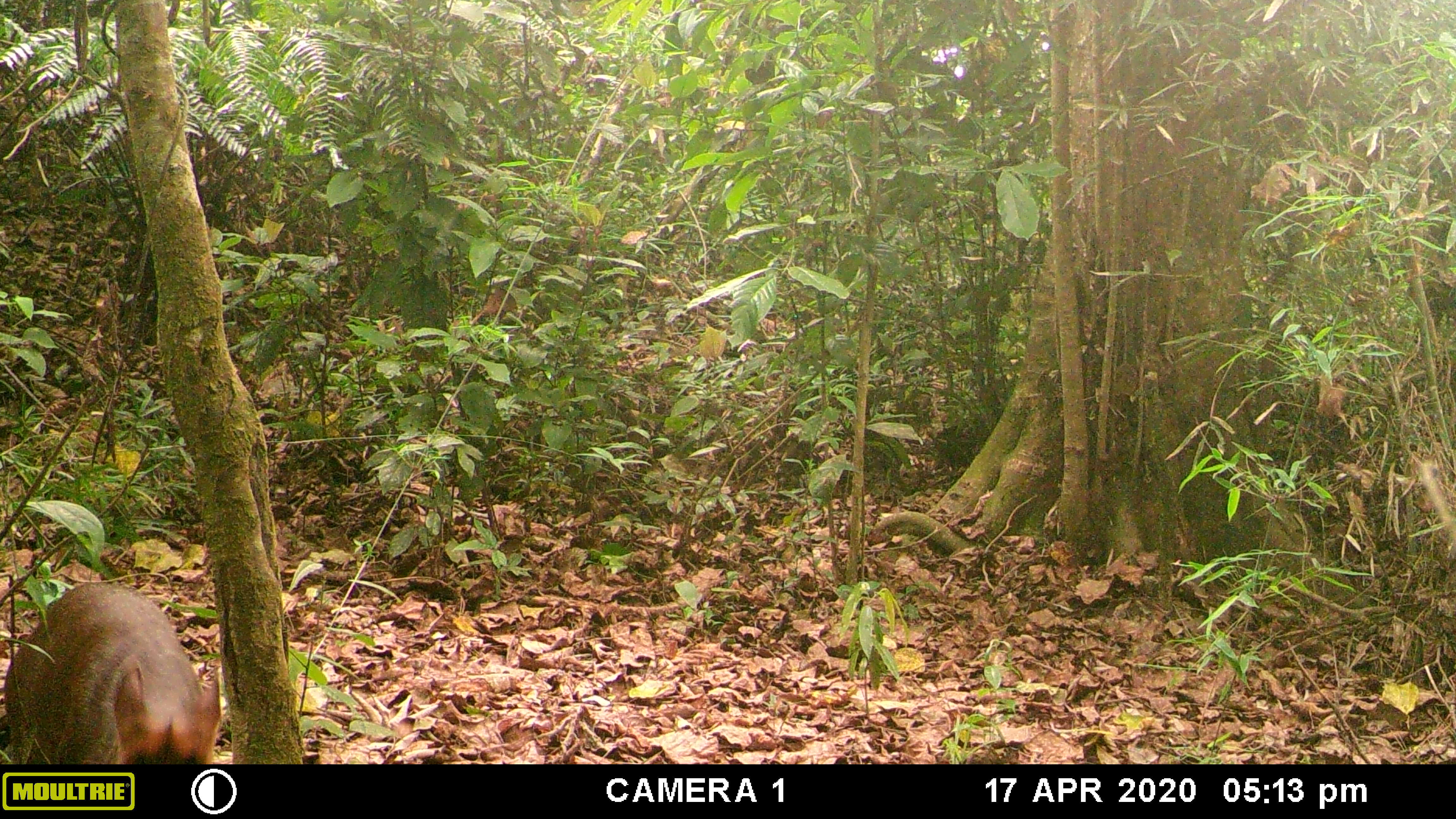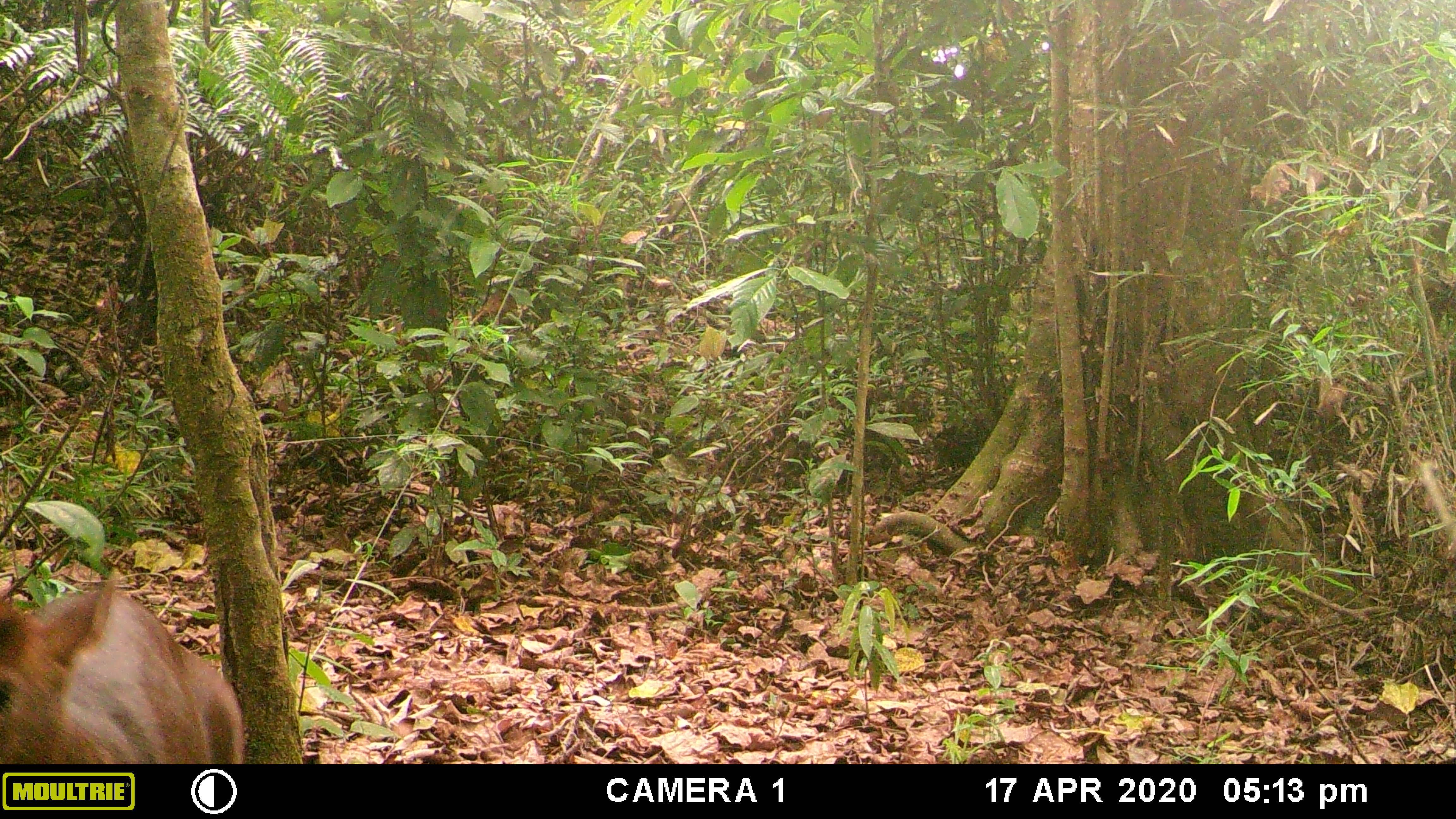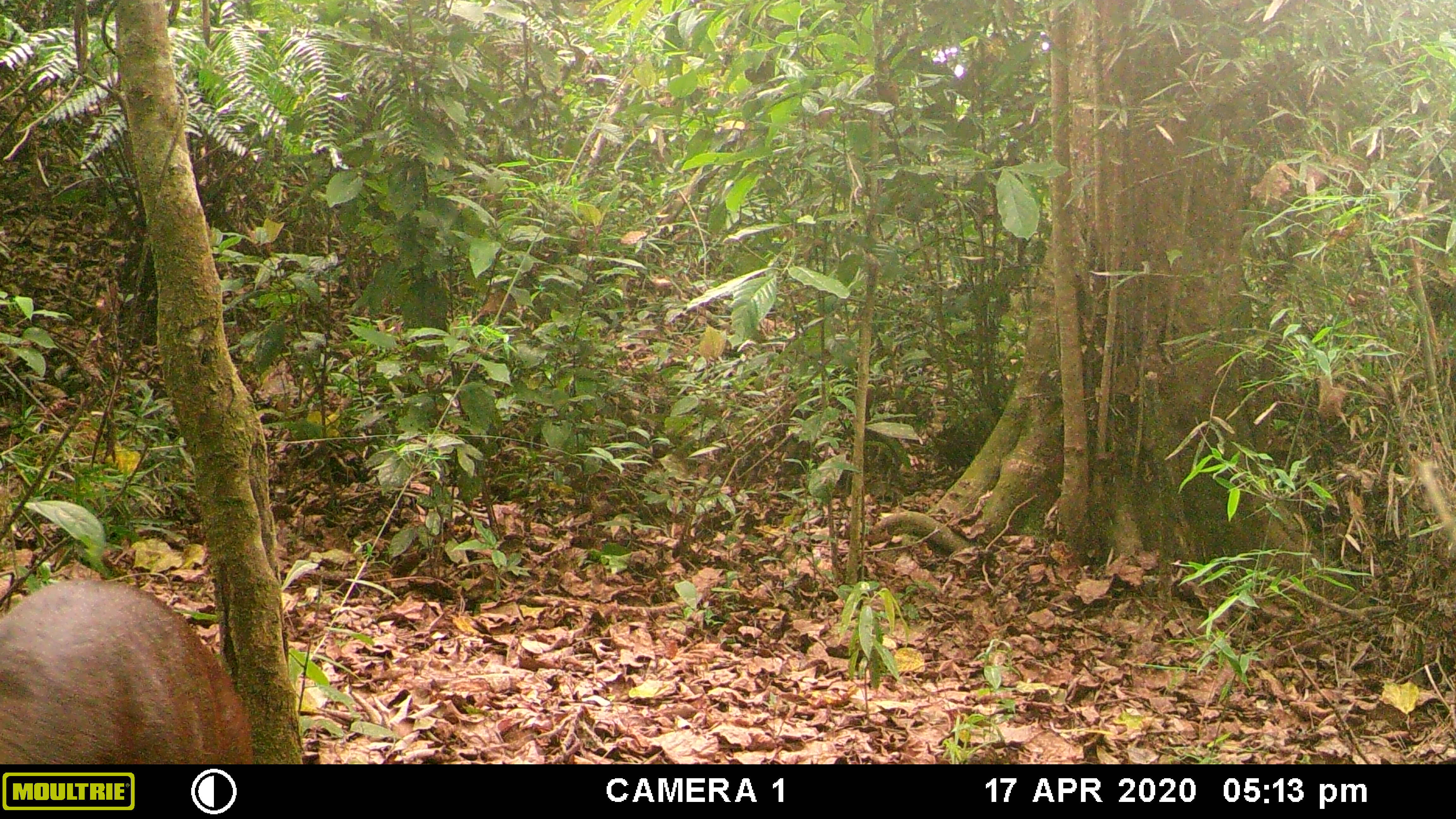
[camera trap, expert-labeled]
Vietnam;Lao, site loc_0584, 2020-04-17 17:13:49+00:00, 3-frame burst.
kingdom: Animalia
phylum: Chordata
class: Mammalia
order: Artiodactyla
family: Cervidae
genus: Muntiacus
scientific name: Muntiacus rooseveltorum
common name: roosevelt's muntjac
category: roosevelts muntjac group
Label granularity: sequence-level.